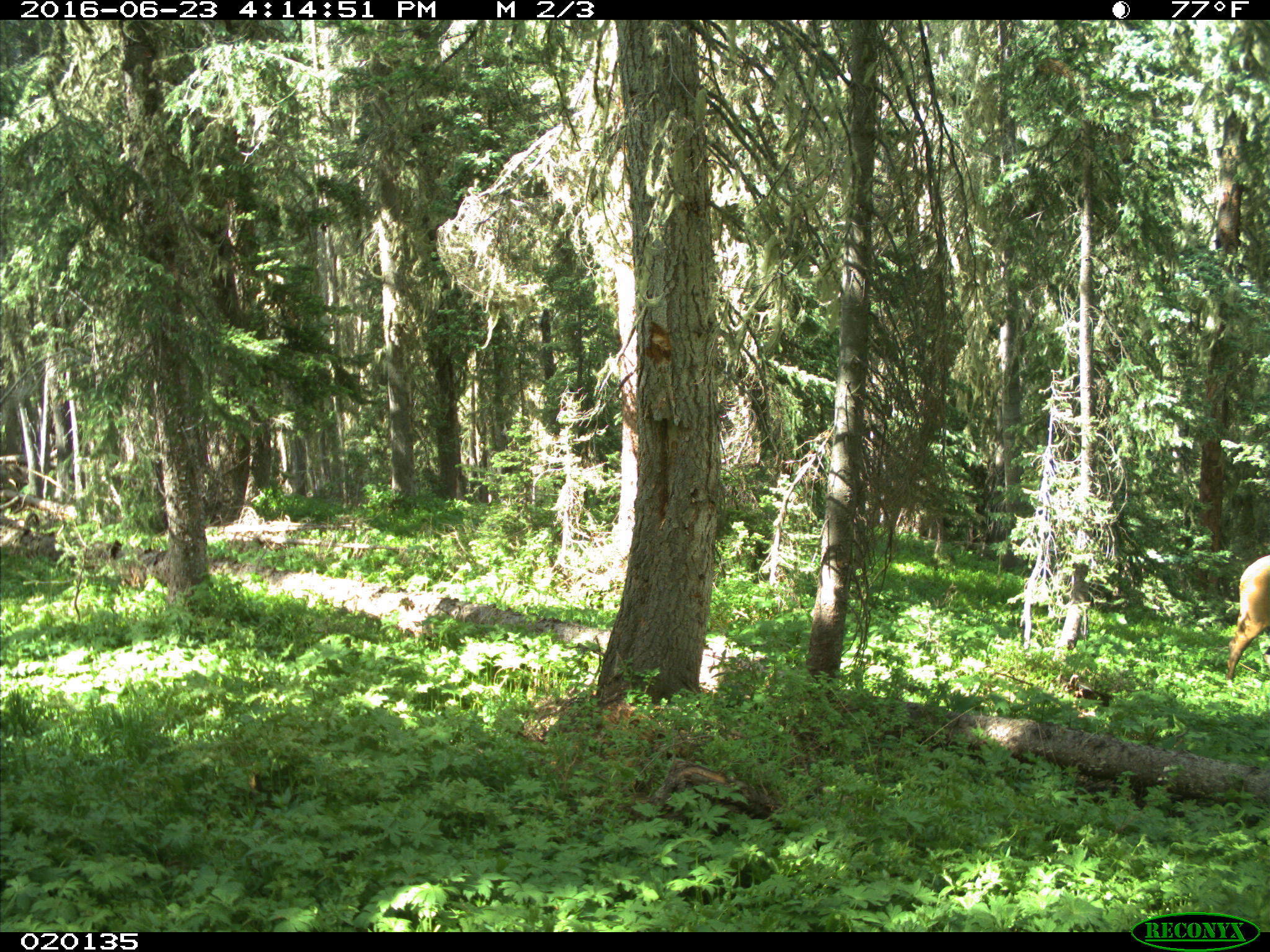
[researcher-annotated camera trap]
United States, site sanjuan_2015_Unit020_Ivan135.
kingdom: Animalia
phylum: Chordata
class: Mammalia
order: Artiodactyla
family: Cervidae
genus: Cervus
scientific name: Cervus elaphus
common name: red deer